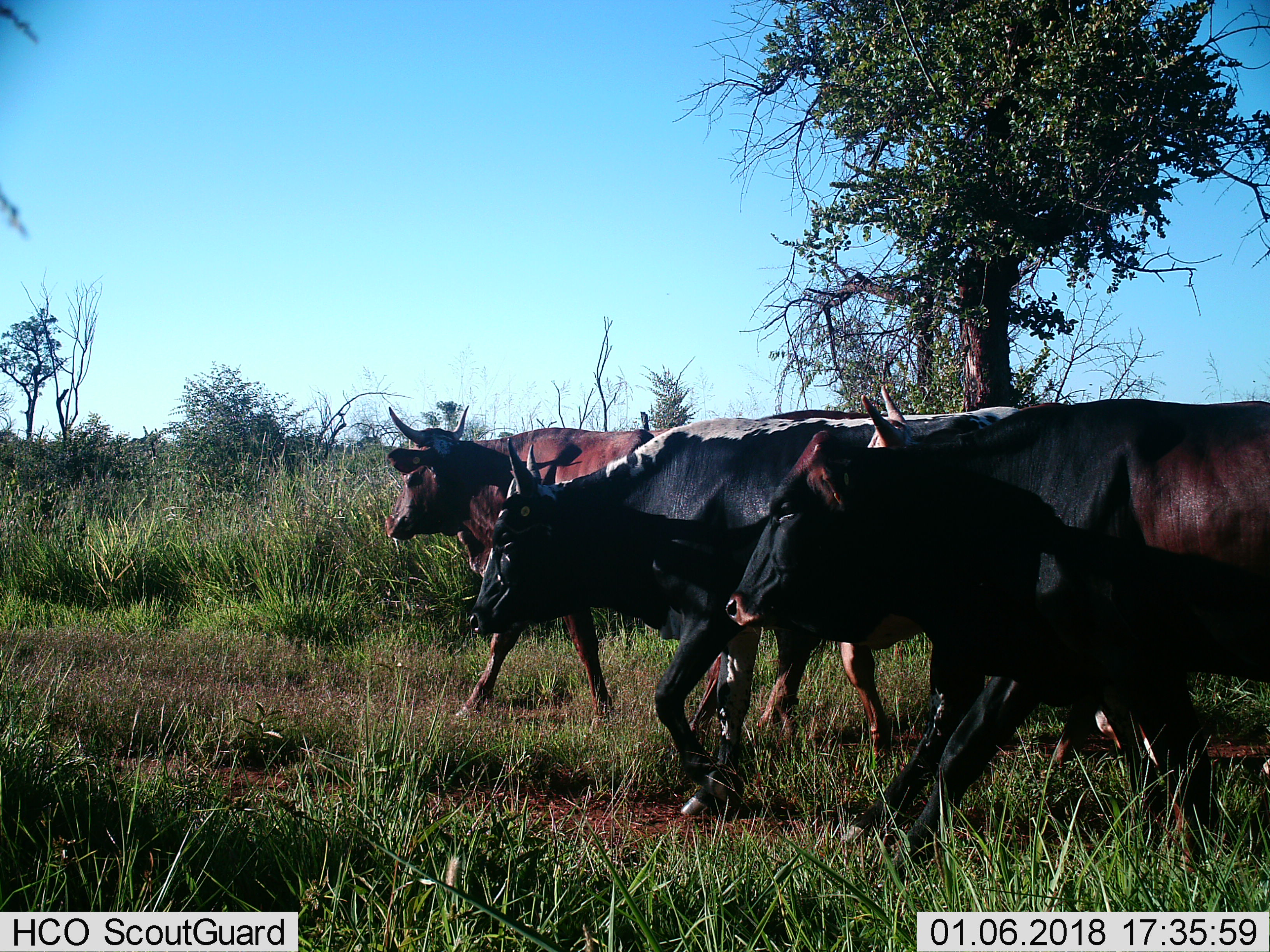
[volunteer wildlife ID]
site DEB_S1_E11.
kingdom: Animalia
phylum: Chordata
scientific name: Vertebrata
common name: domestic animal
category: domesticanimal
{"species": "domesticanimal (domestic animal) (Vertebrata)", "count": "4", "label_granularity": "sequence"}